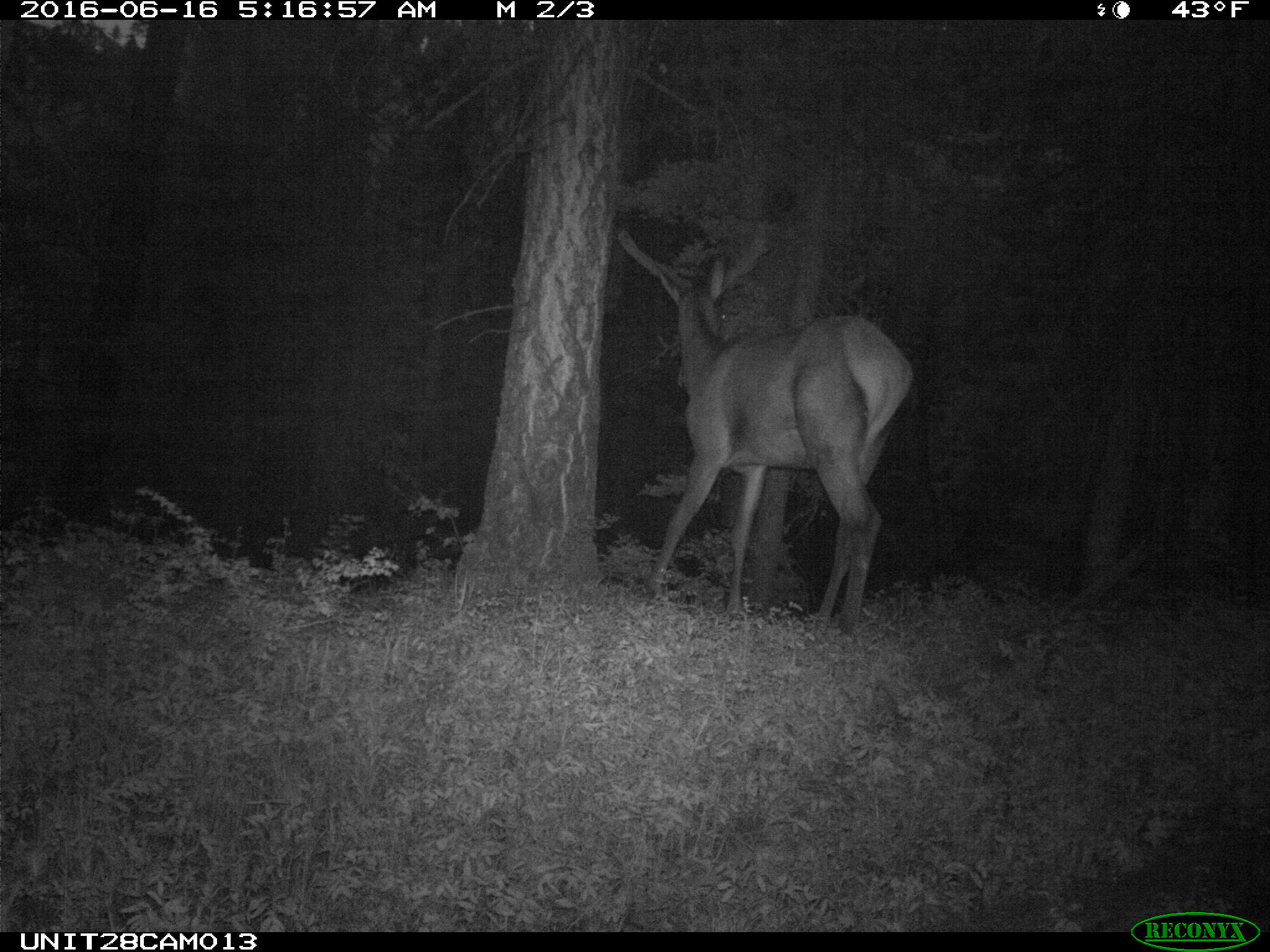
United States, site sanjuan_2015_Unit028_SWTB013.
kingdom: Animalia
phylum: Chordata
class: Mammalia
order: Artiodactyla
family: Cervidae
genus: Cervus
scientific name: Cervus elaphus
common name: red deer